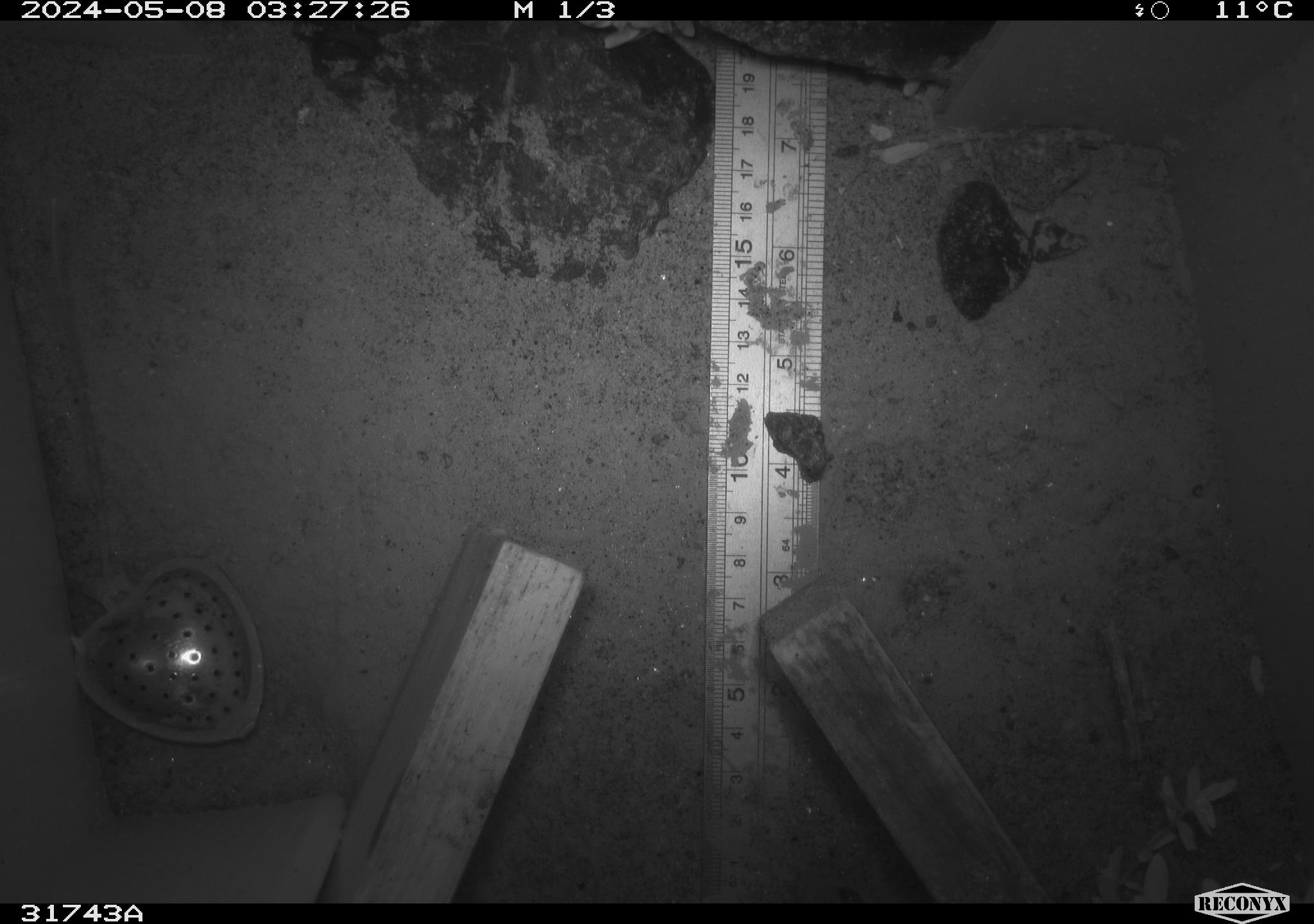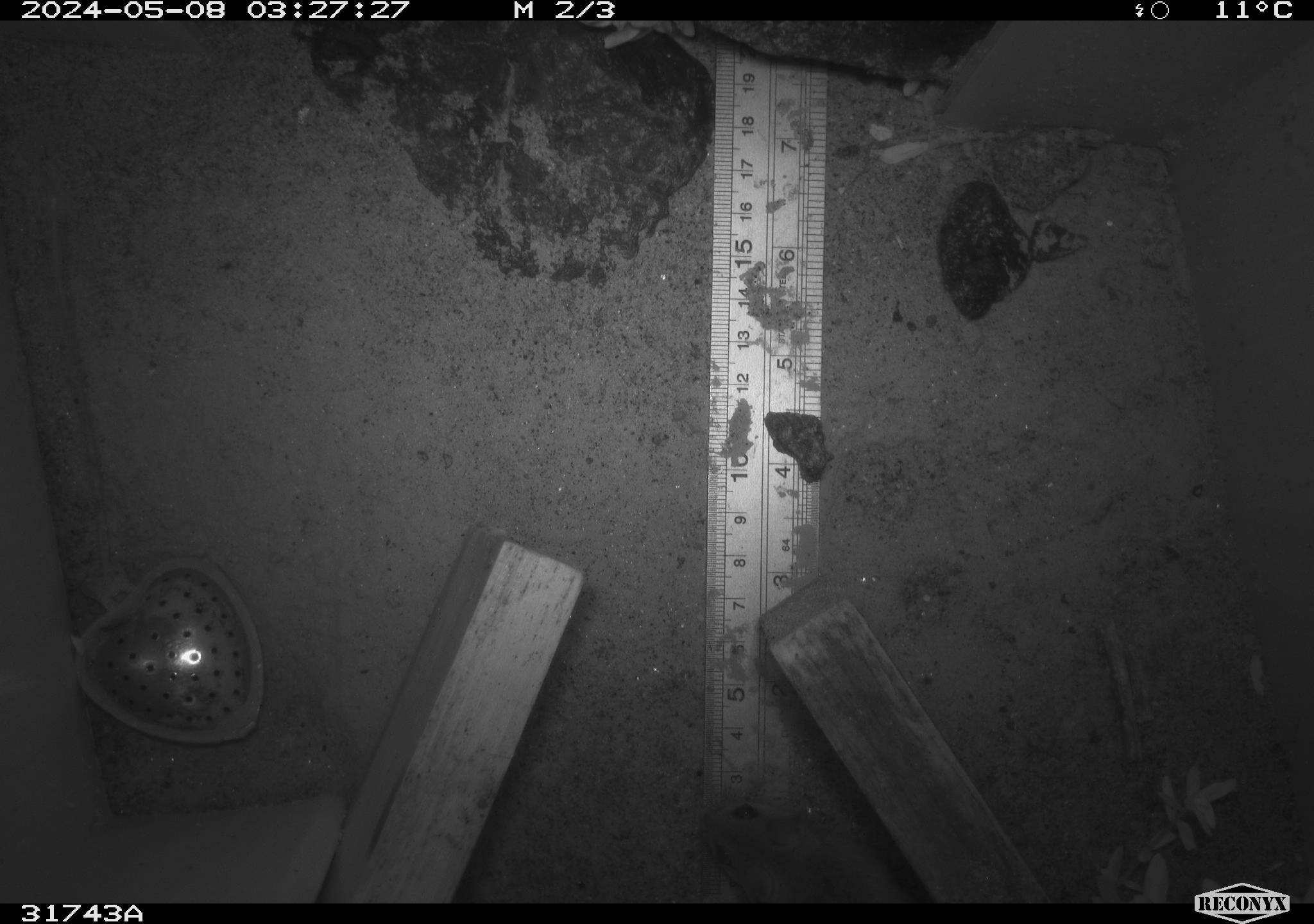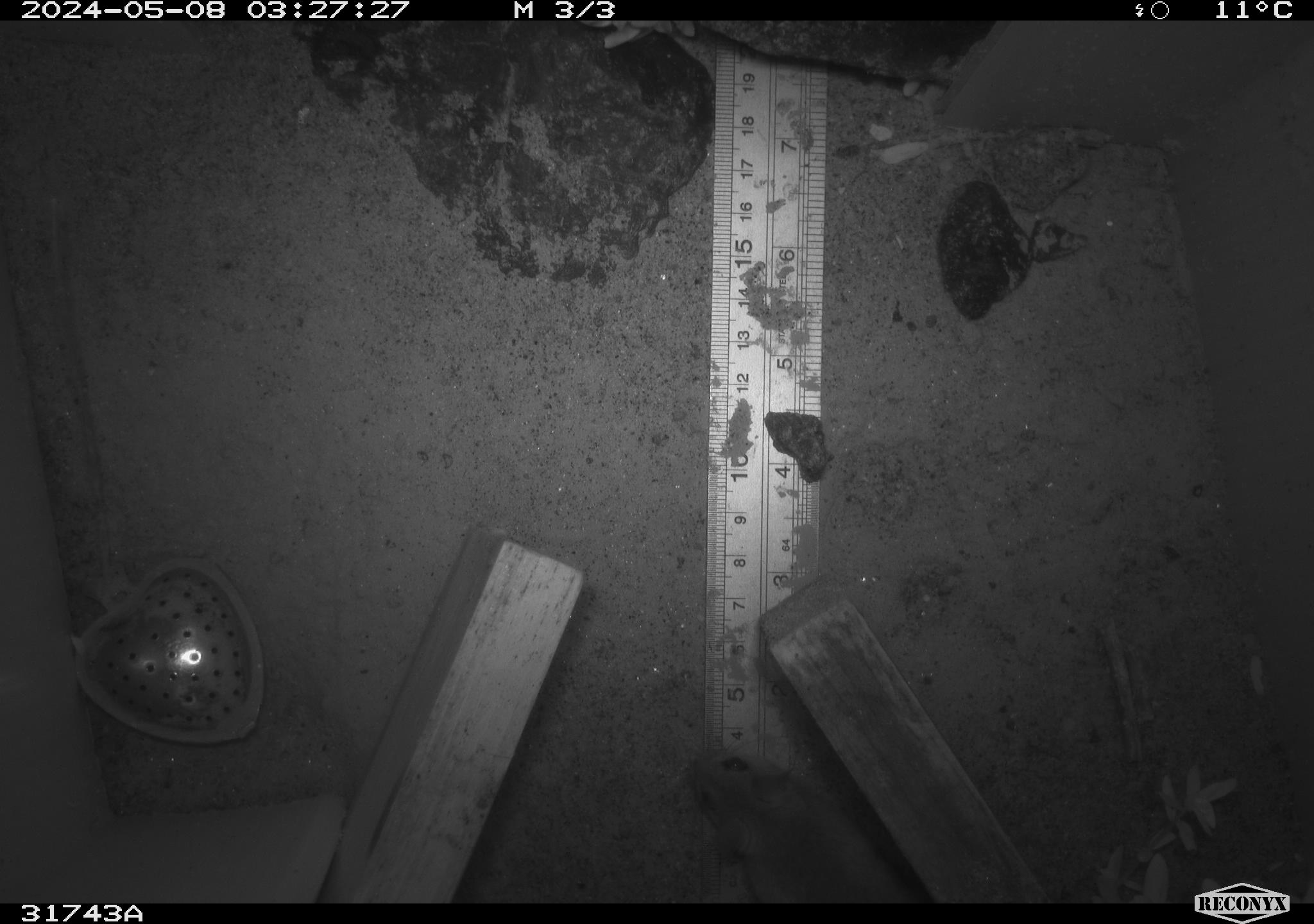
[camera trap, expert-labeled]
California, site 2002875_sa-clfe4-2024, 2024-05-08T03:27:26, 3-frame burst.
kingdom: Animalia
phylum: Chordata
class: Mammalia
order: Rodentia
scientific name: Rodentia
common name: mouse species